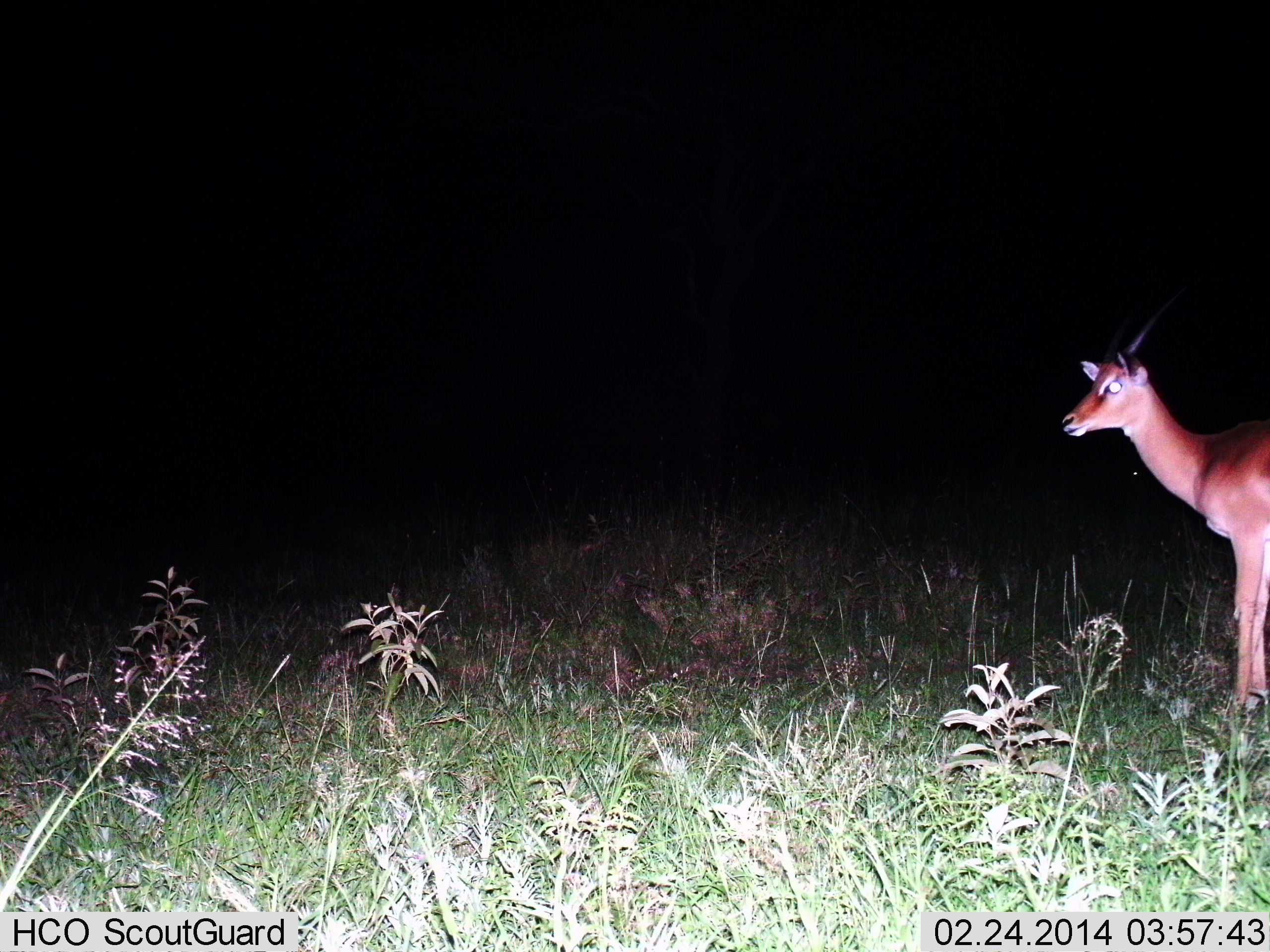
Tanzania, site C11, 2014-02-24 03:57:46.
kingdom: Animalia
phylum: Chordata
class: Mammalia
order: Artiodactyla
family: Bovidae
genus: Aepyceros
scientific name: Aepyceros melampus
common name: impala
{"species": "impala (Aepyceros melampus)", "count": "1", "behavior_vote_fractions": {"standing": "100%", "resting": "0%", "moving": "0%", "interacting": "0%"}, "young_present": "0%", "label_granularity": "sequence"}